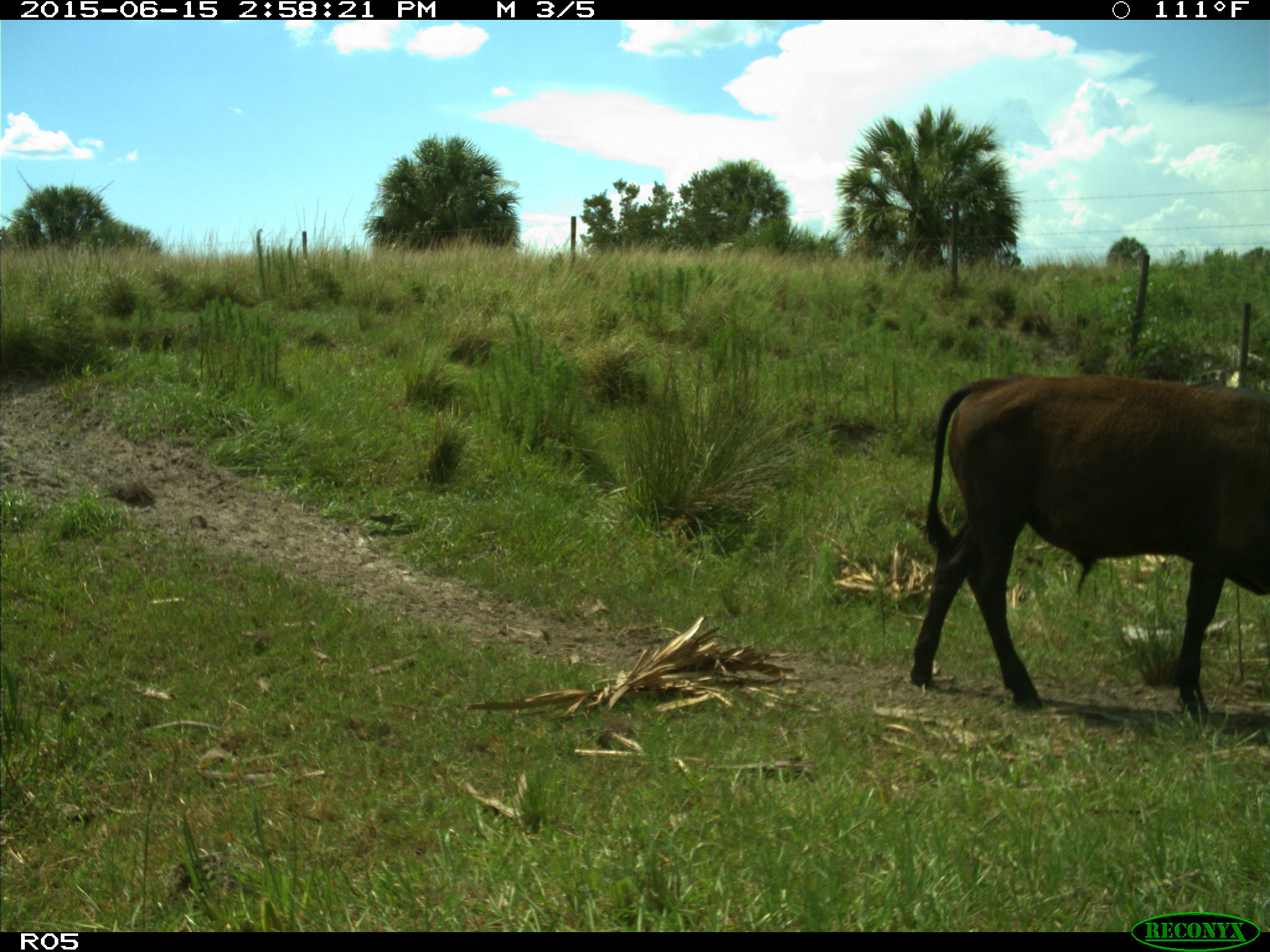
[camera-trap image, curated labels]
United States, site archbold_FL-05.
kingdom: Animalia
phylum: Chordata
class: Mammalia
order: Artiodactyla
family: Bovidae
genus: Bos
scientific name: Bos taurus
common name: domestic cow